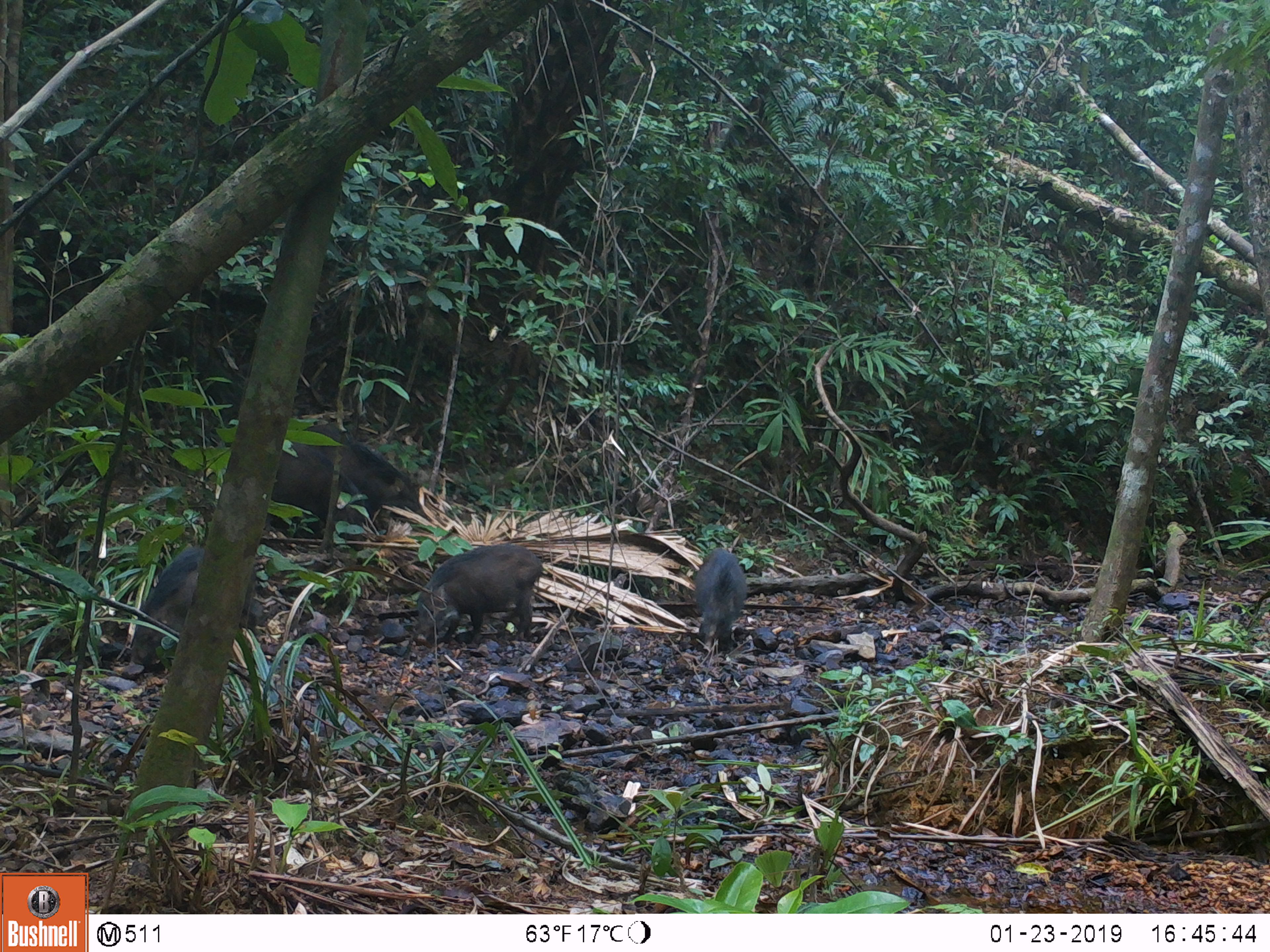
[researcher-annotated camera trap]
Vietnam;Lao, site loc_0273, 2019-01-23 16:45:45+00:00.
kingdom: Animalia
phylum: Chordata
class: Mammalia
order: Artiodactyla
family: Suidae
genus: Sus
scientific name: Sus scrofa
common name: eurasian wild pig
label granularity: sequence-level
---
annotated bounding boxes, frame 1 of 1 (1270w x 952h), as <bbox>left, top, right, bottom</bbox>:
eurasian wild pig: <bbox>131, 547, 256, 670</bbox>; <bbox>302, 424, 427, 527</bbox>; <bbox>417, 545, 542, 645</bbox>; <bbox>265, 439, 375, 551</bbox>; <bbox>694, 546, 746, 652</bbox>